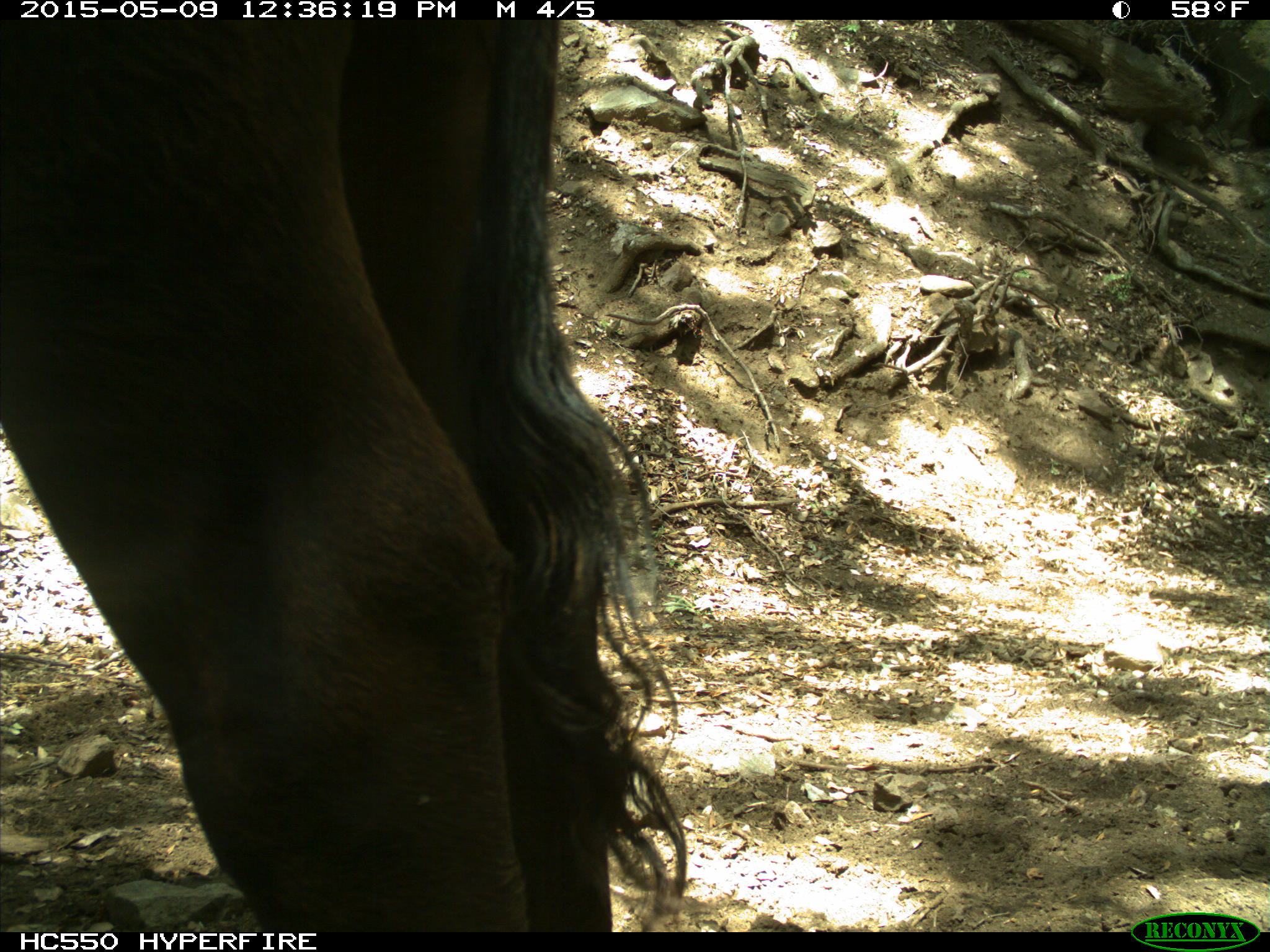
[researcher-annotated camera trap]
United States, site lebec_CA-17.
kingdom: Animalia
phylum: Chordata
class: Mammalia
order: Artiodactyla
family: Bovidae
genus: Bos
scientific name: Bos taurus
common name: domestic cow